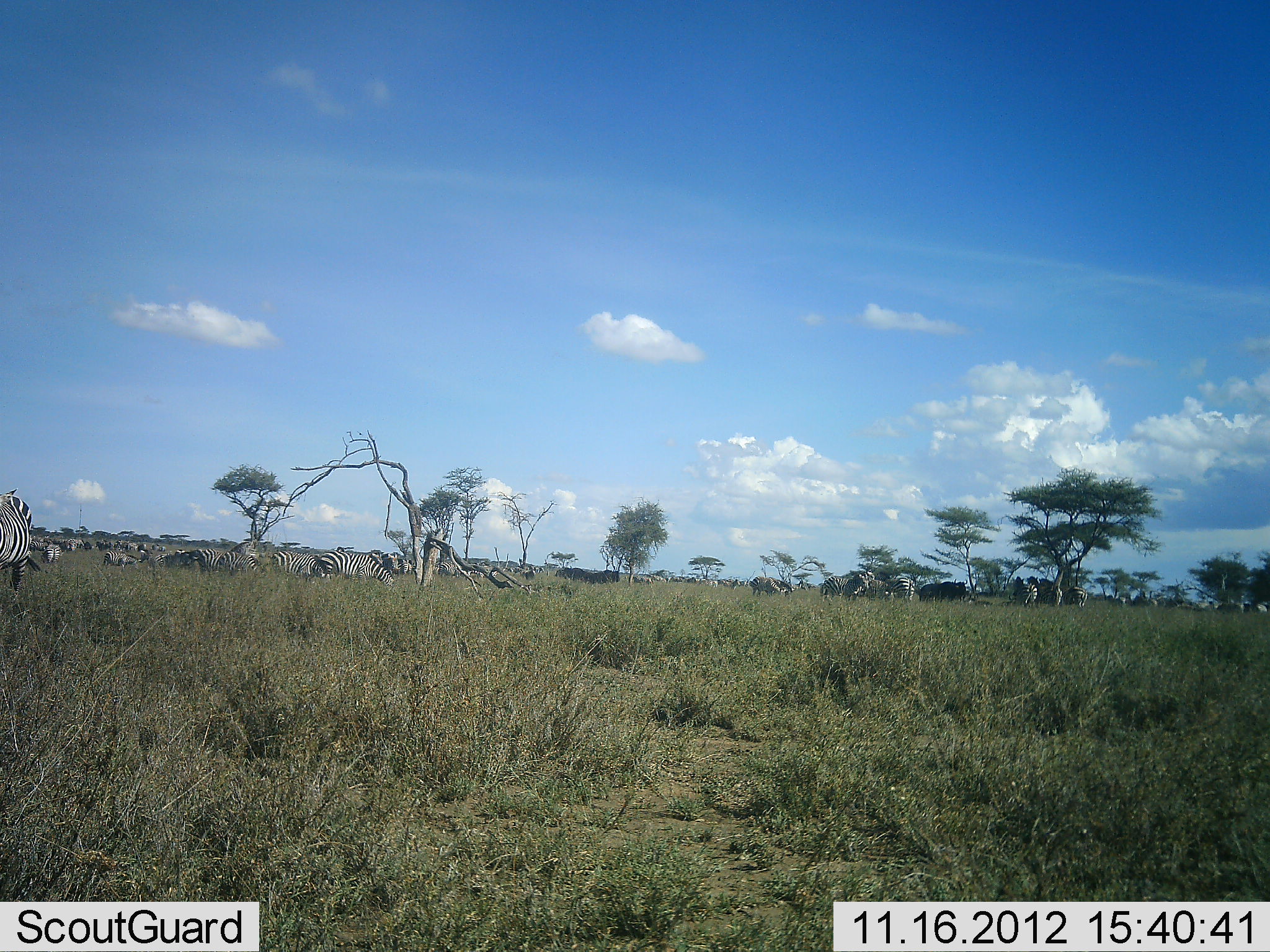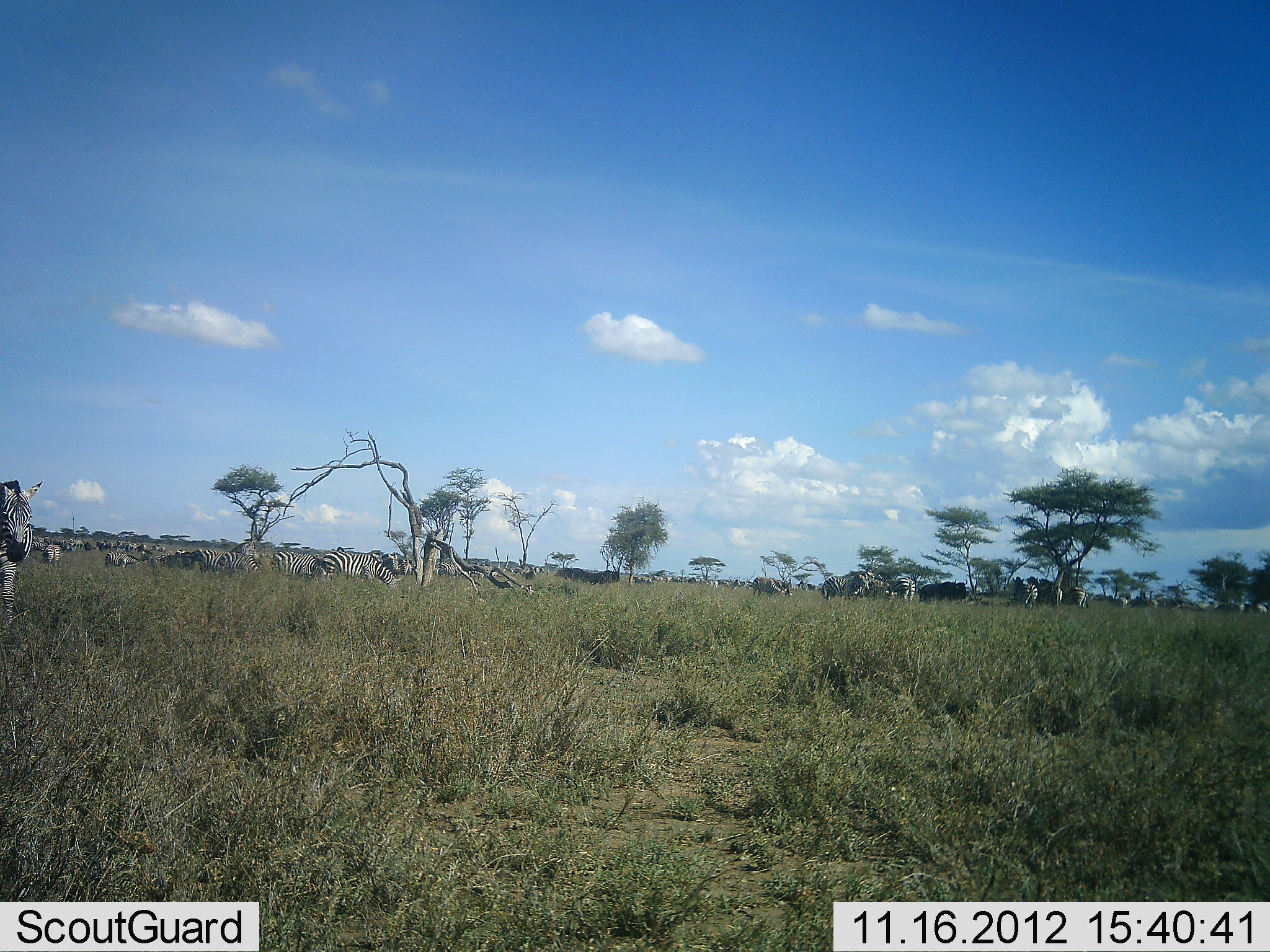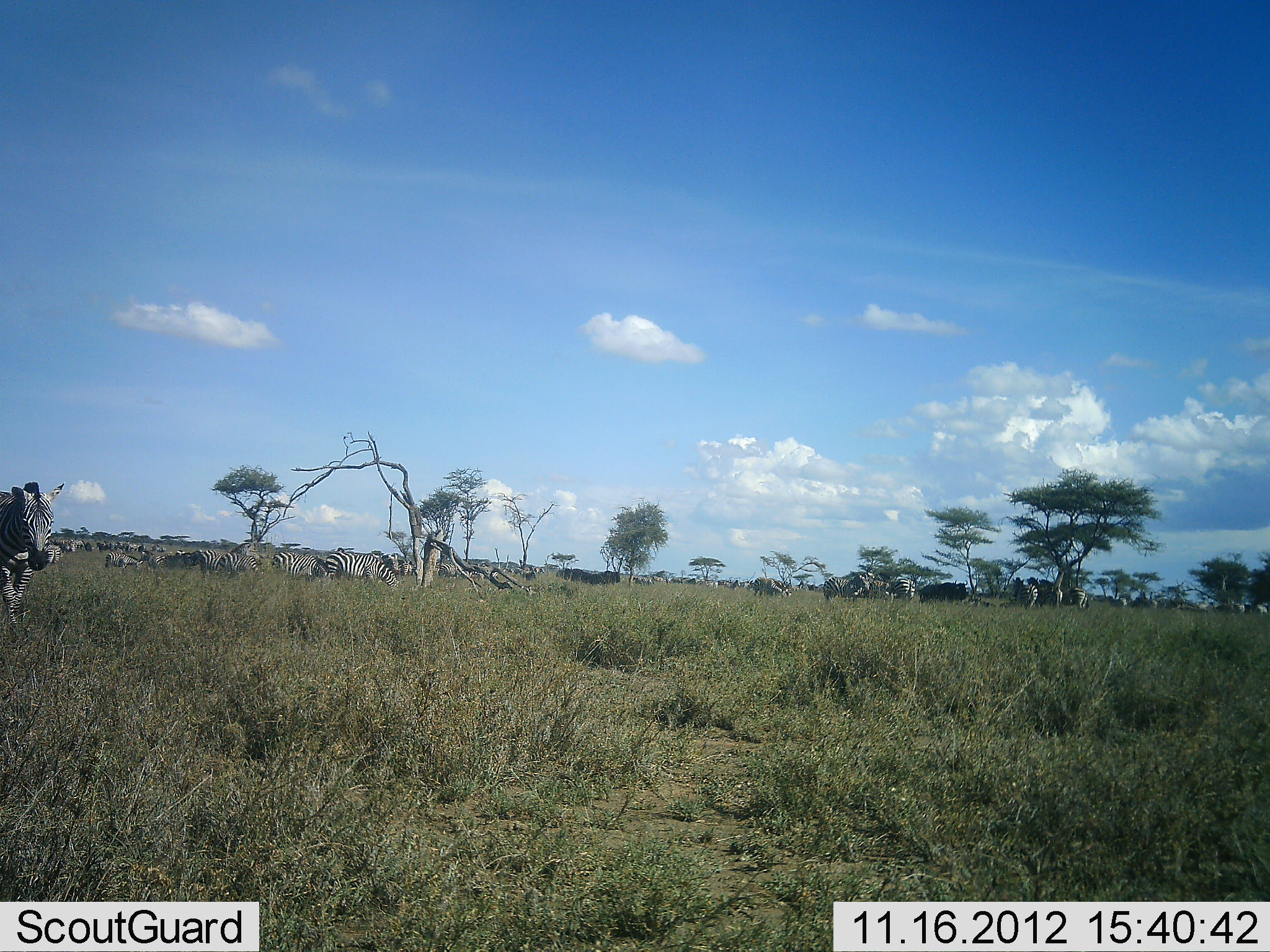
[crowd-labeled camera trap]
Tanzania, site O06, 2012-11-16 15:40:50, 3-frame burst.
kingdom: Animalia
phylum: Chordata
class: Mammalia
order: Perissodactyla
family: Equidae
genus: Equus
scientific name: Equus quagga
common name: plains zebra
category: zebra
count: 11-50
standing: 64%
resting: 27%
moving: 36%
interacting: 0%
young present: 0%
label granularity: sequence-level